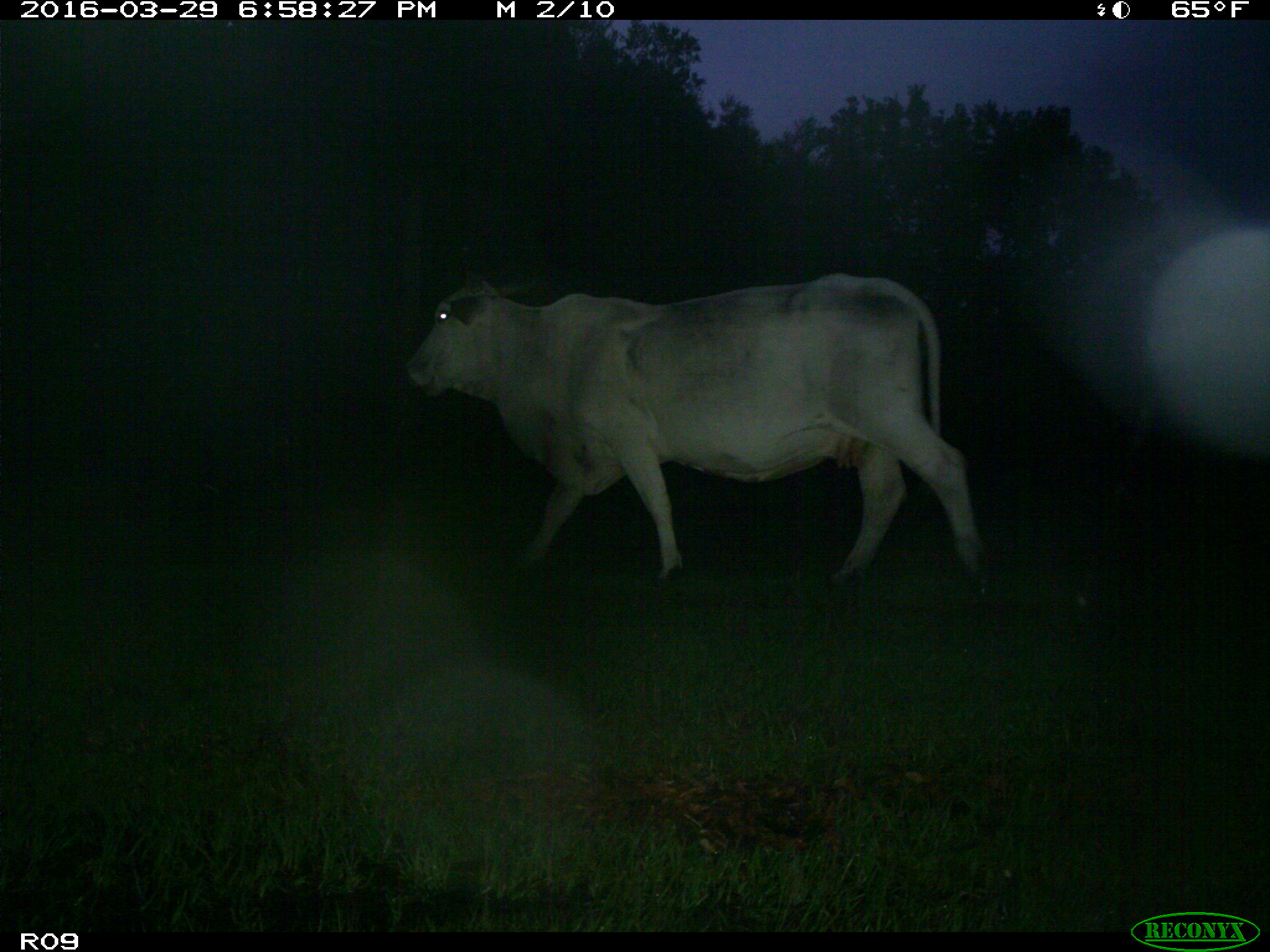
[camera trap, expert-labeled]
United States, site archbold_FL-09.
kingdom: Animalia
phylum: Chordata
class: Mammalia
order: Artiodactyla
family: Bovidae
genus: Bos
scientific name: Bos taurus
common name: domestic cow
Bos taurus (domestic cow).